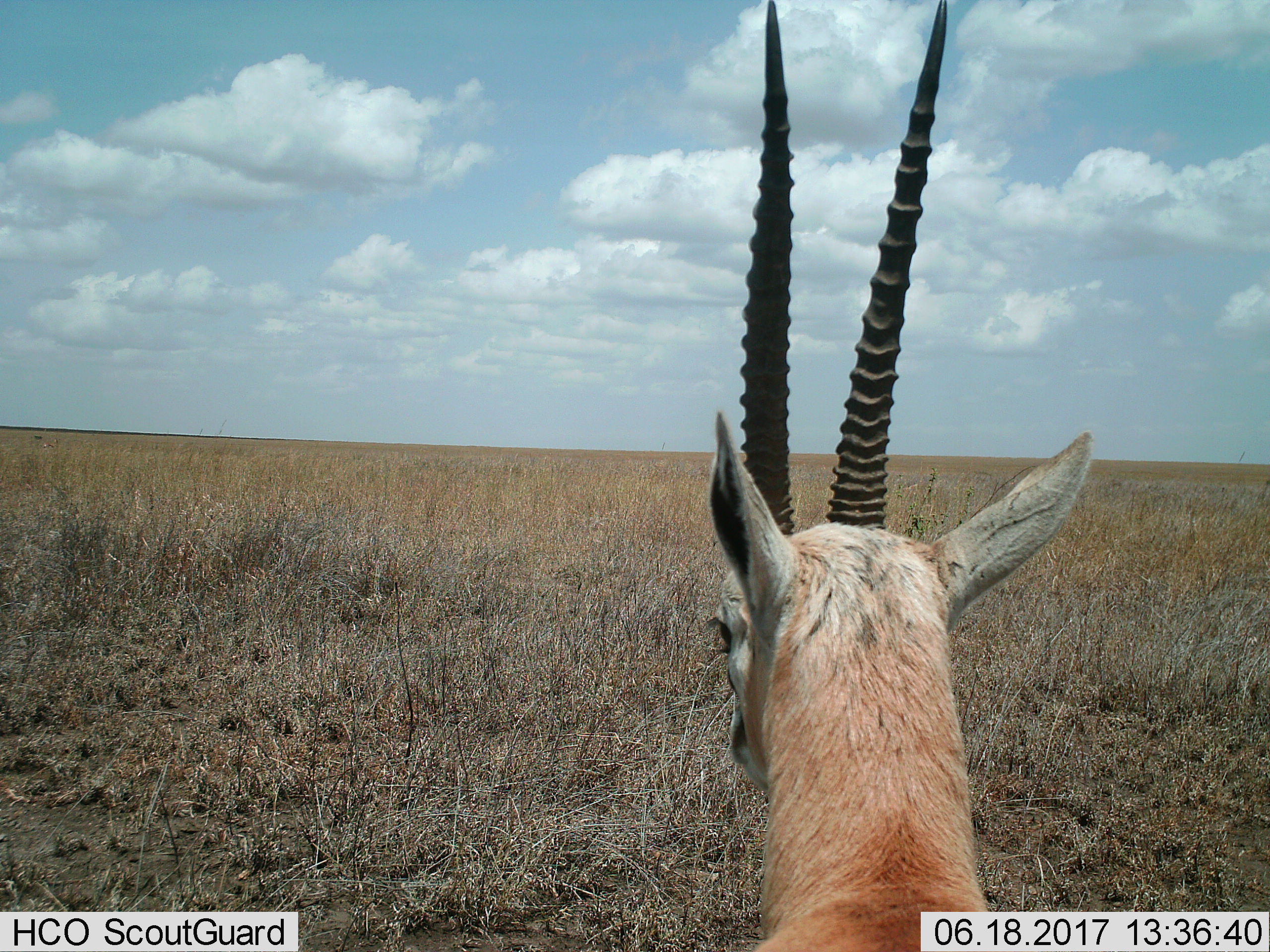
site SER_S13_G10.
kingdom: Animalia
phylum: Chordata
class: Mammalia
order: Artiodactyla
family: Bovidae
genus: Eudorcas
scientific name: Eudorcas thomsonii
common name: thomson's gazelle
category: gazellethomsons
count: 1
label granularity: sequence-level